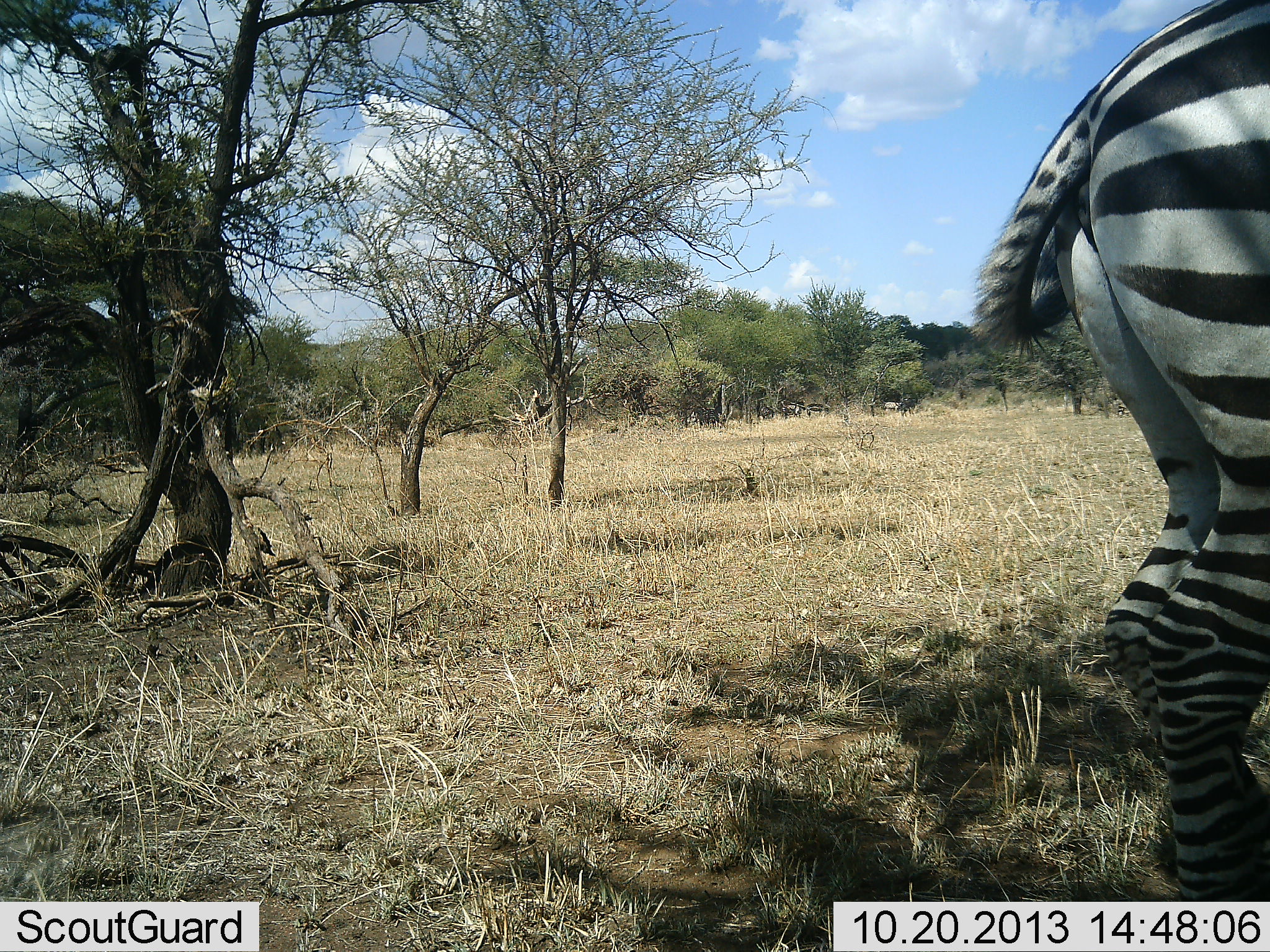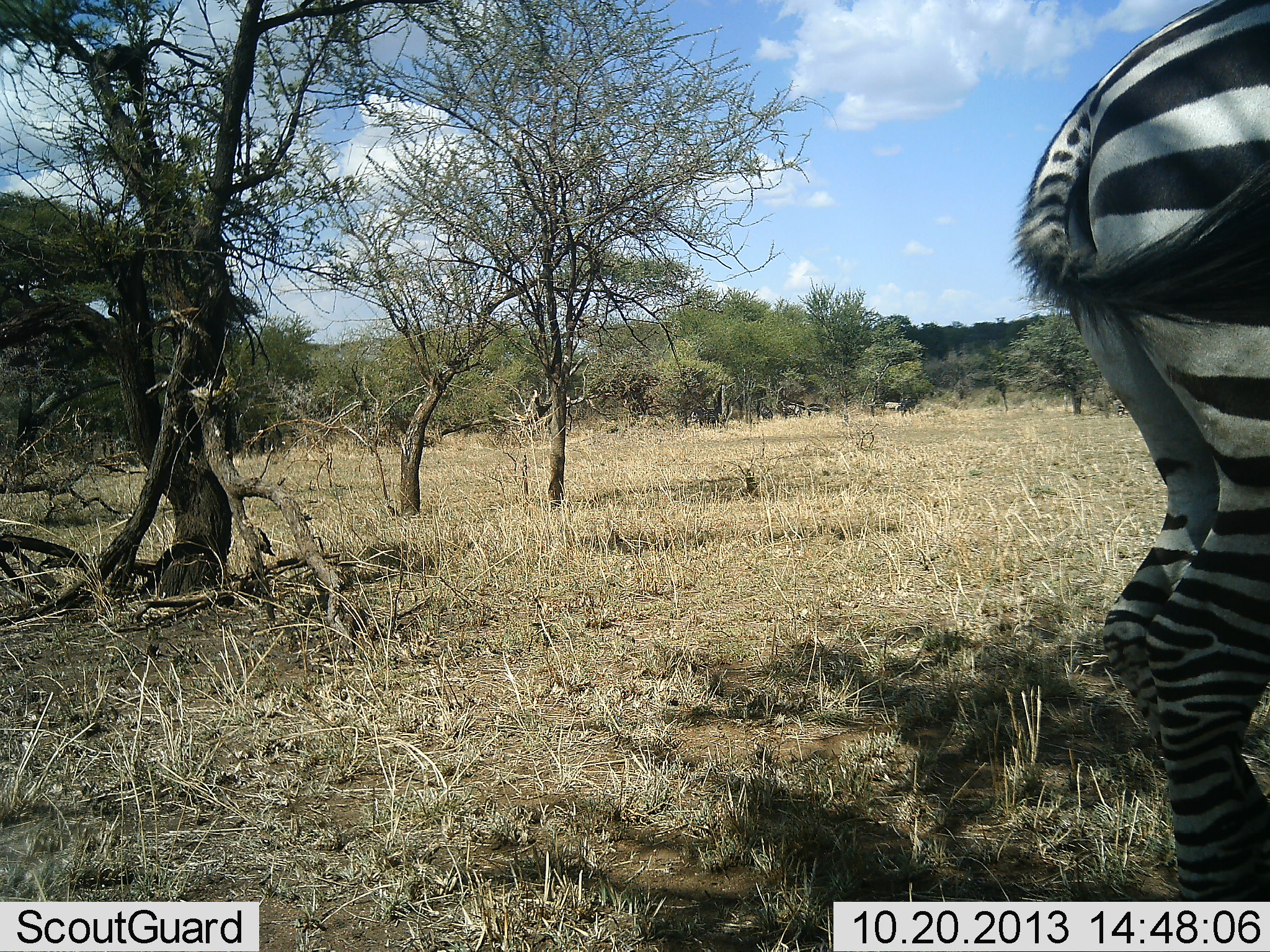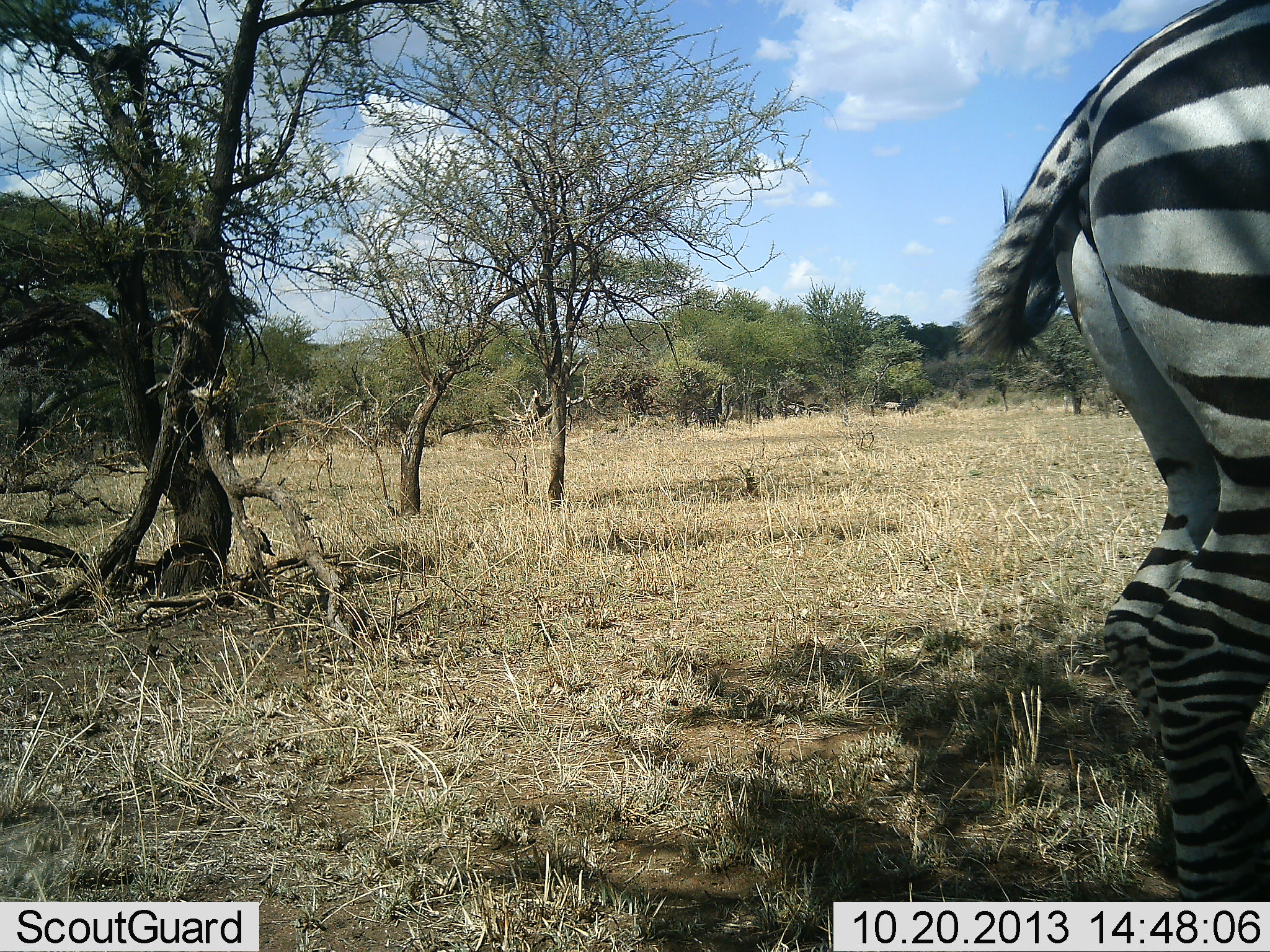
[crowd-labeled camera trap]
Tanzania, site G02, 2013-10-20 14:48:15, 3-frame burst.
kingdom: Animalia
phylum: Chordata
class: Mammalia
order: Perissodactyla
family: Equidae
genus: Equus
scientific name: Equus quagga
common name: plains zebra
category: zebra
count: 1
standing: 94%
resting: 0%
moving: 2%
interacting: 0%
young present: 0%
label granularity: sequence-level